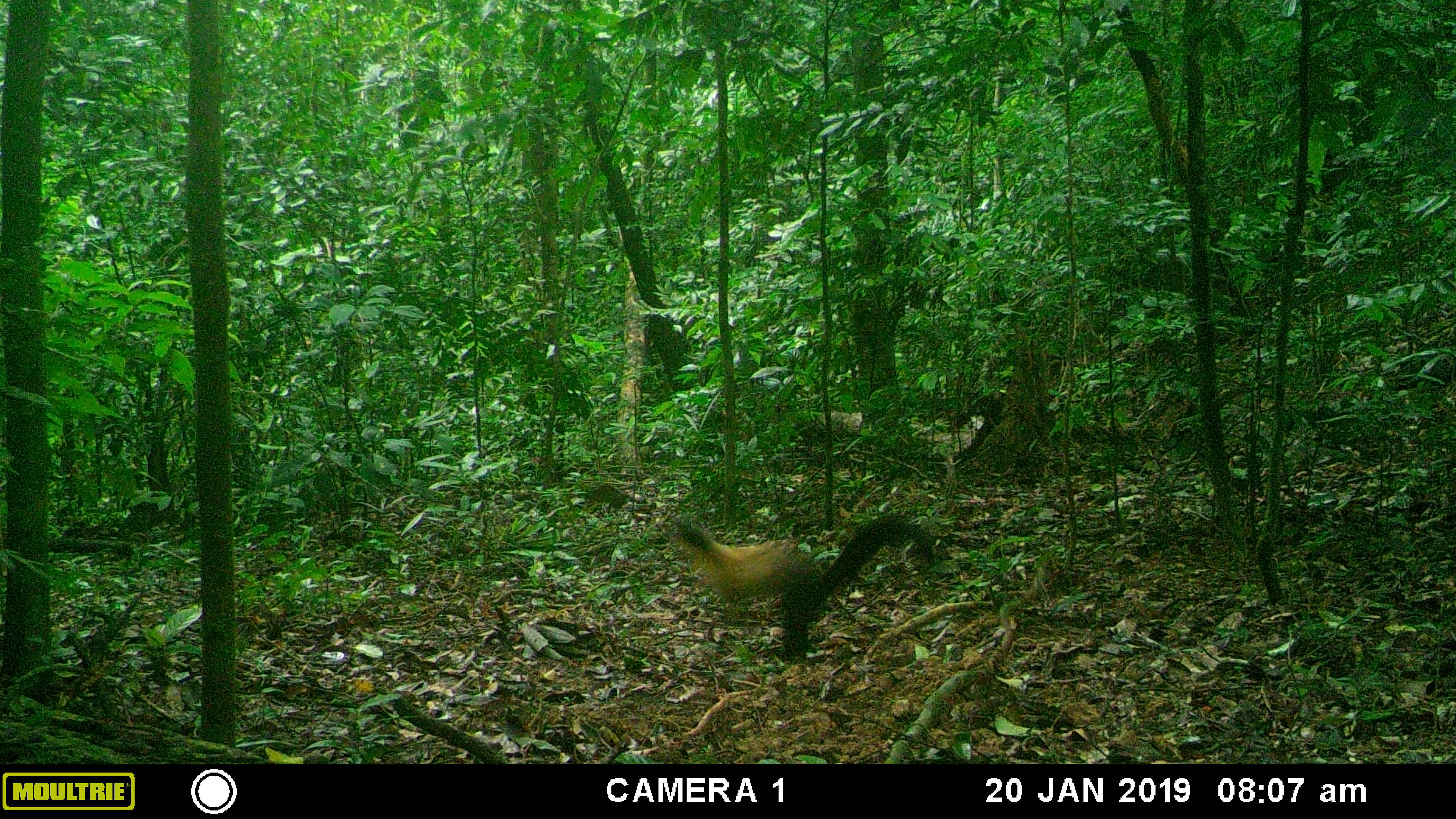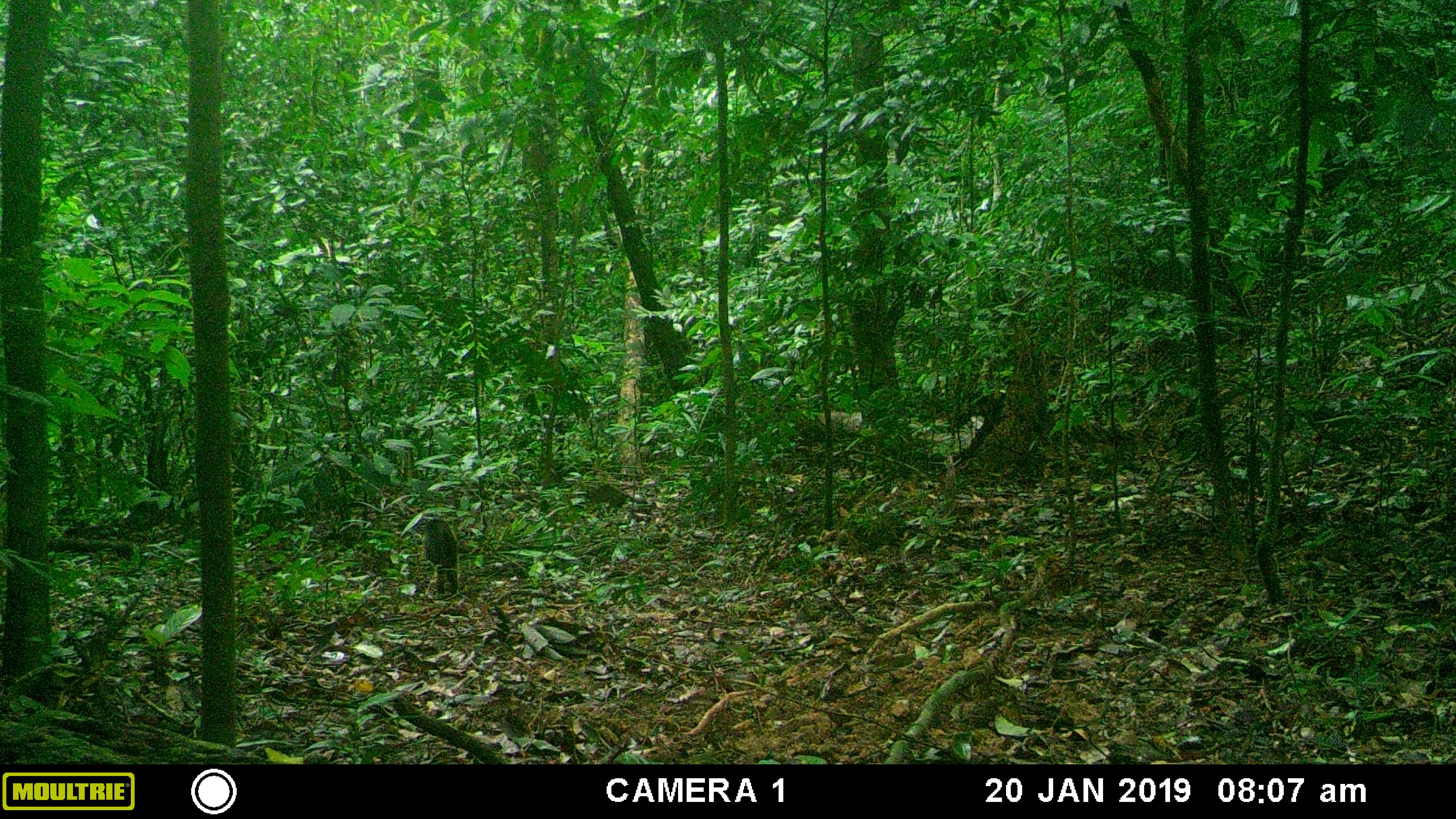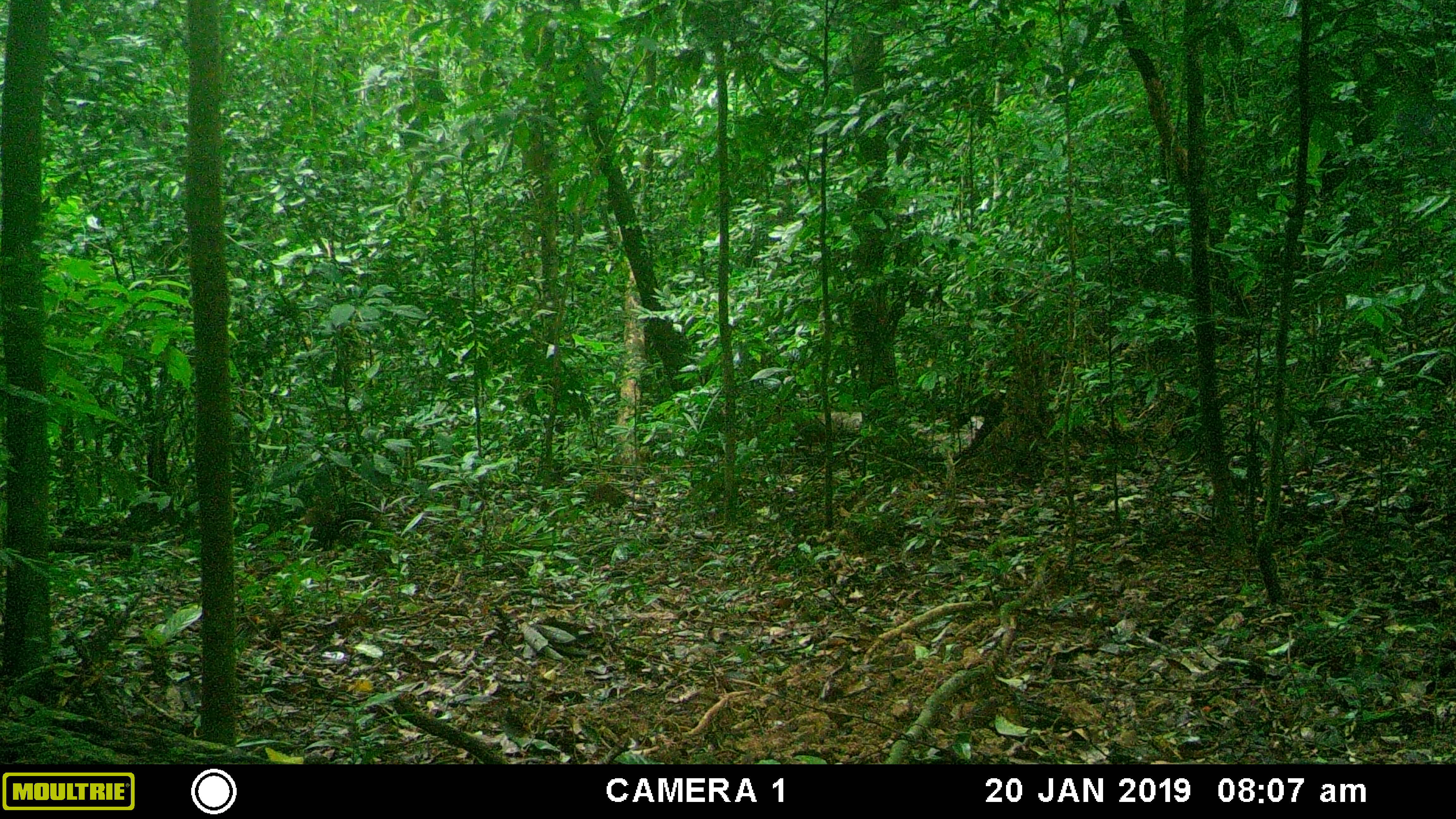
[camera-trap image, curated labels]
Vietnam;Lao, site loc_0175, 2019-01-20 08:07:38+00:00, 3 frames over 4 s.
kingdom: Animalia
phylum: Chordata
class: Mammalia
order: Carnivora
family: Mustelidae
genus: Martes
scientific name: Martes flavigula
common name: yellow-throated marten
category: yellow throated marten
Yellow throated marten (yellow-throated marten) (Martes flavigula). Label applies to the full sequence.